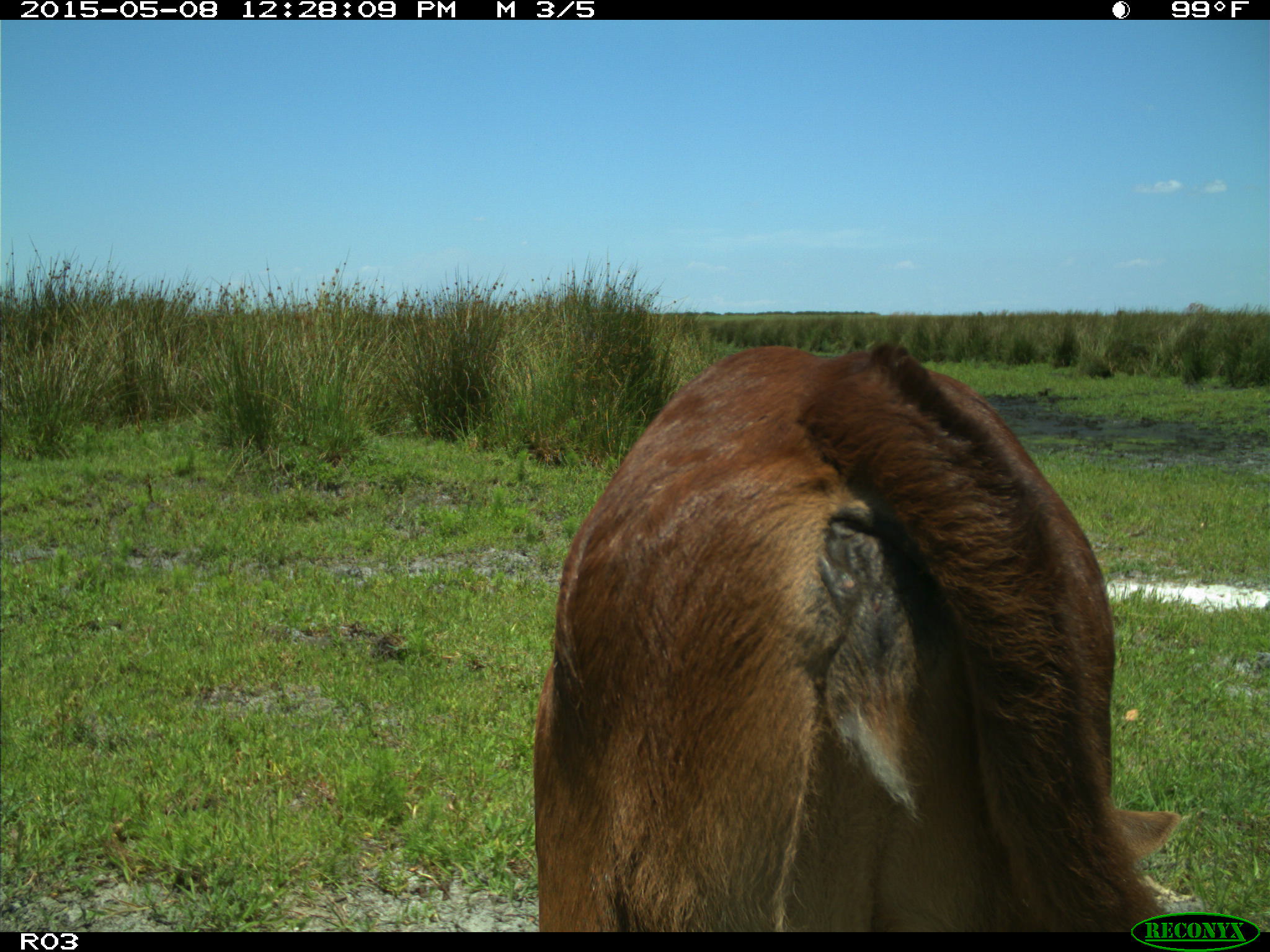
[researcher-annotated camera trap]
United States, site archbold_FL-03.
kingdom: Animalia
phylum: Chordata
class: Mammalia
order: Artiodactyla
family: Bovidae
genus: Bos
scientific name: Bos taurus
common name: domestic cow